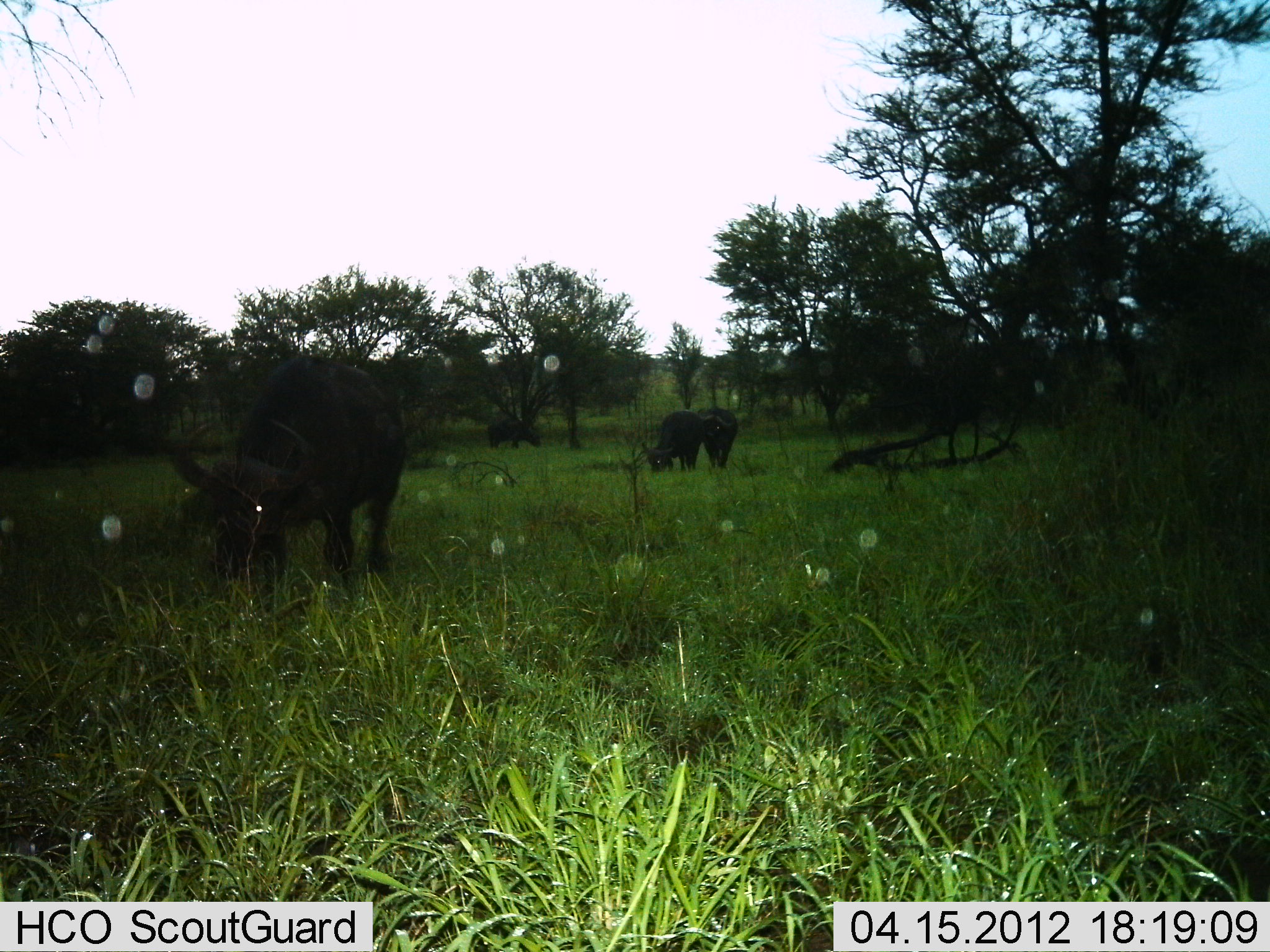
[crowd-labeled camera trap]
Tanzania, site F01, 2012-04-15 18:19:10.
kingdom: Animalia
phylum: Chordata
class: Mammalia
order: Artiodactyla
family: Bovidae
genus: Syncerus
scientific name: Syncerus caffer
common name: cape buffalo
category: buffalo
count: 3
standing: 14%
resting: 0%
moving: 0%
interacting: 0%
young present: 0%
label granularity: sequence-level